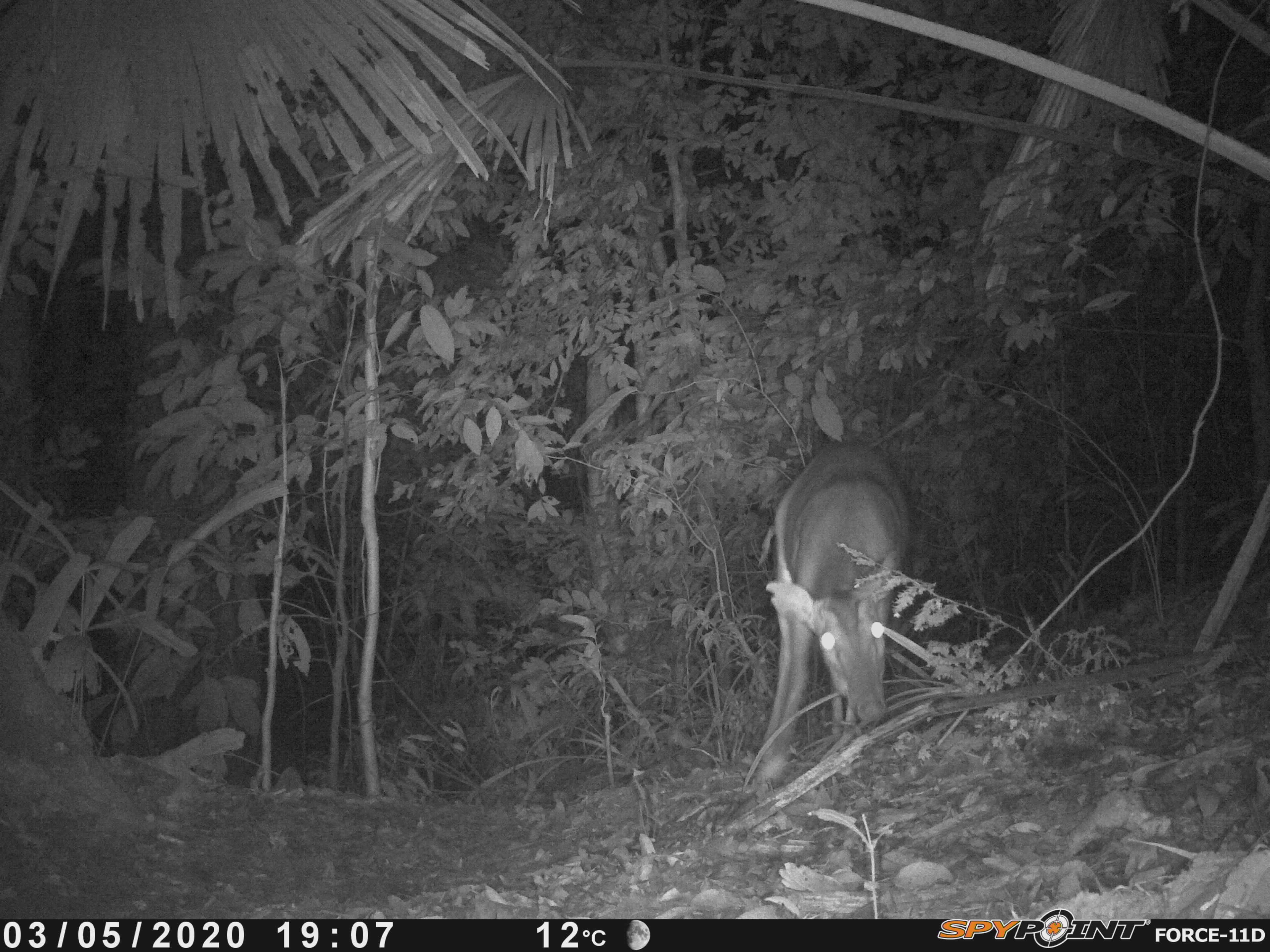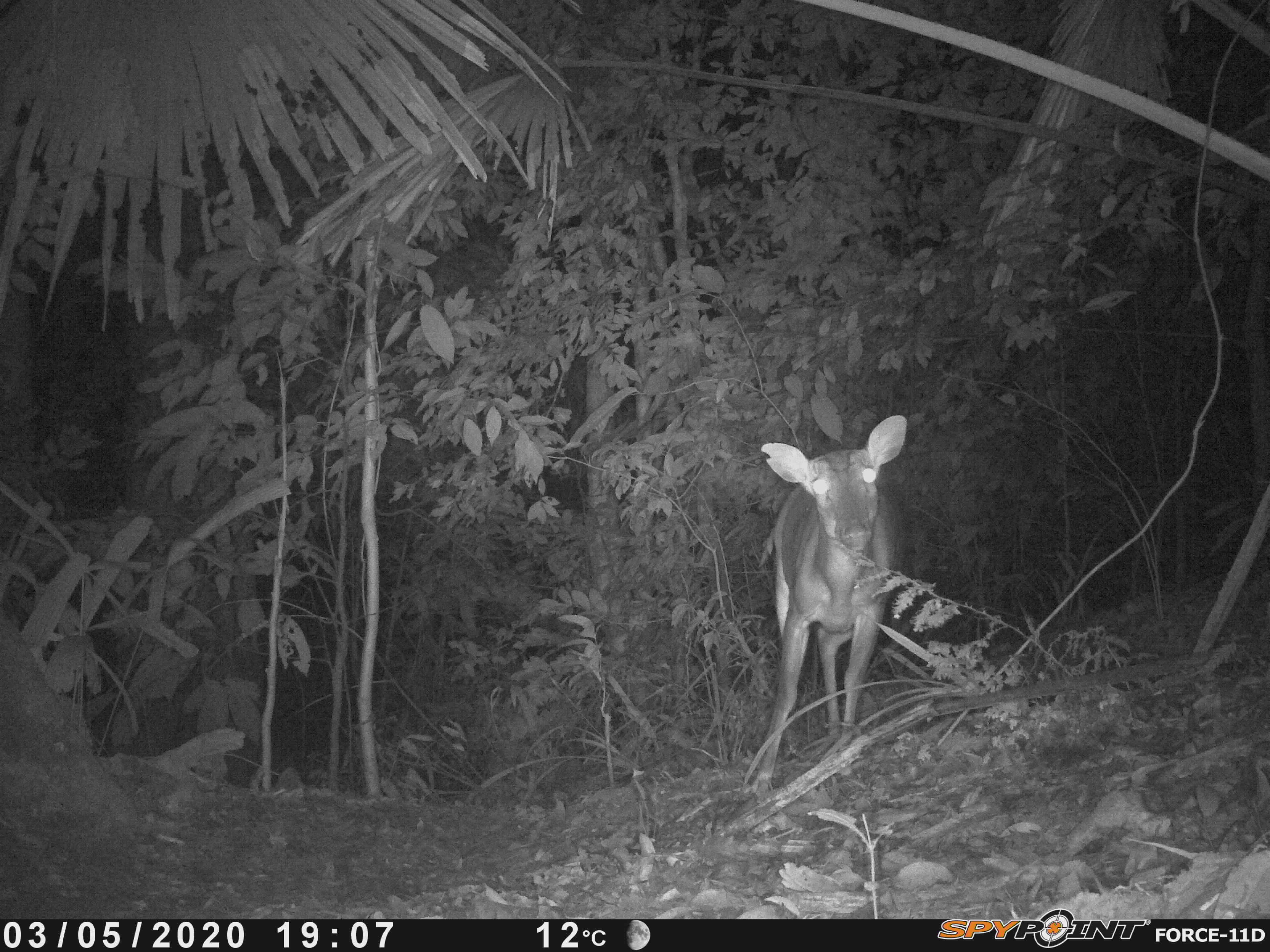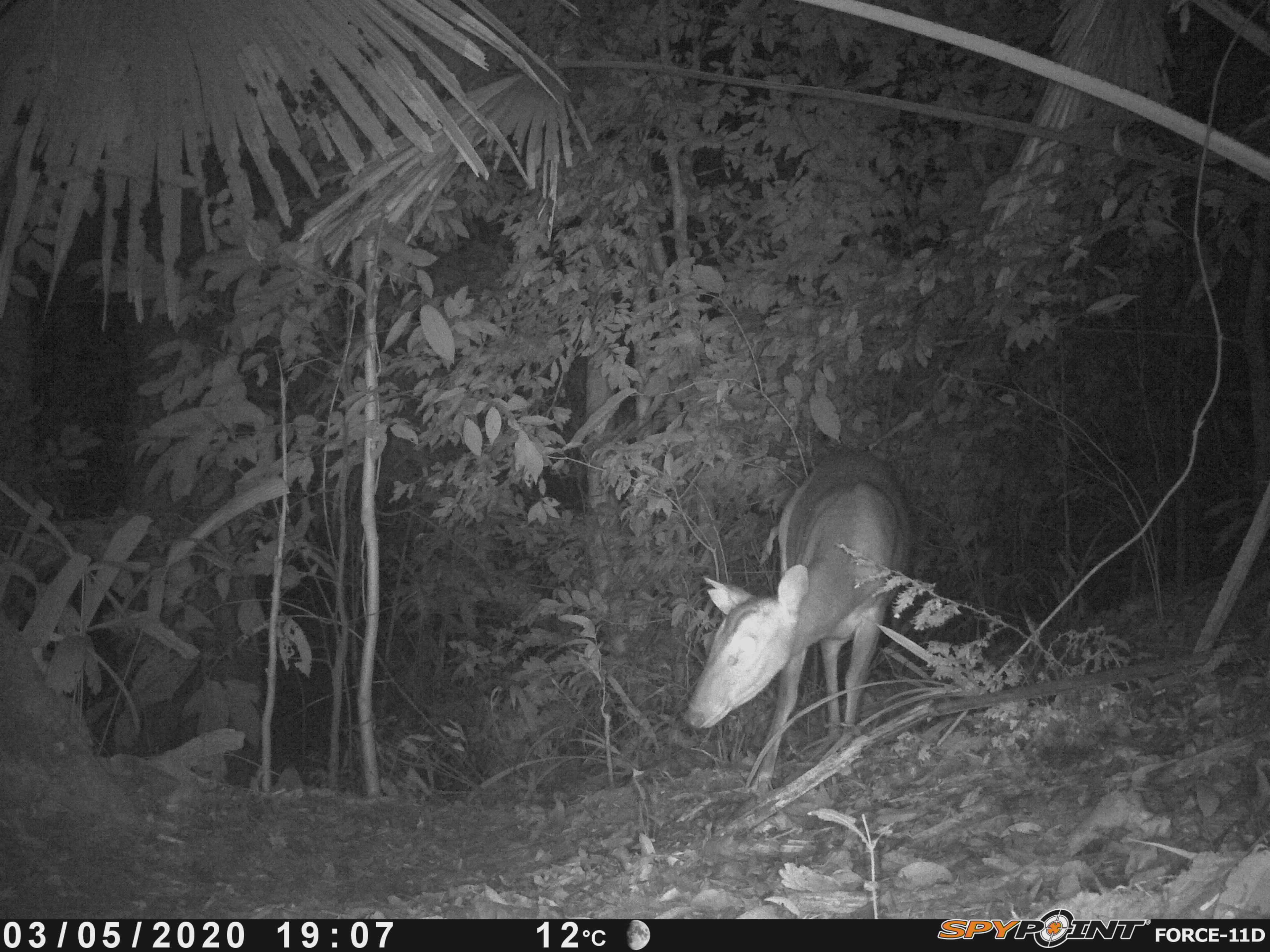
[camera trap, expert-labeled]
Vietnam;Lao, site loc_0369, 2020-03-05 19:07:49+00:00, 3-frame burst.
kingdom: Animalia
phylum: Chordata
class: Mammalia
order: Artiodactyla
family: Cervidae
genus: Muntiacus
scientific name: Muntiacus vuquangensis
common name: large-antlered muntjac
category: large antlered muntjac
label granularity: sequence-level